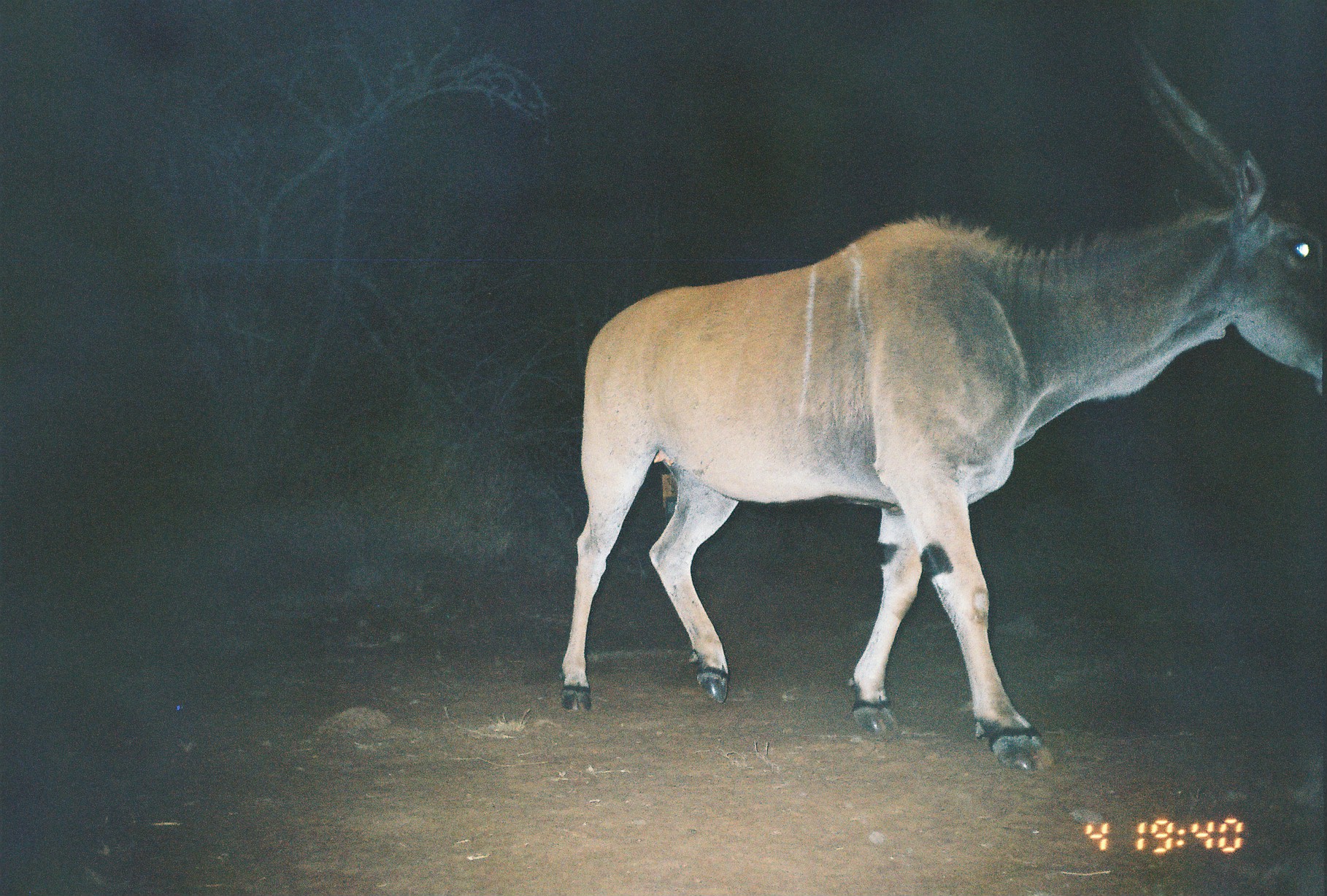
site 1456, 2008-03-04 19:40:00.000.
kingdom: Animalia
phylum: Chordata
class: Mammalia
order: Artiodactyla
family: Bovidae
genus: Tragelaphus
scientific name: Tragelaphus oryx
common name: eland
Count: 1.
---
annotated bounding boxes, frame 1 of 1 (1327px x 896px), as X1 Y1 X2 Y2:
tragelaphus oryx: 556 20 1327 771